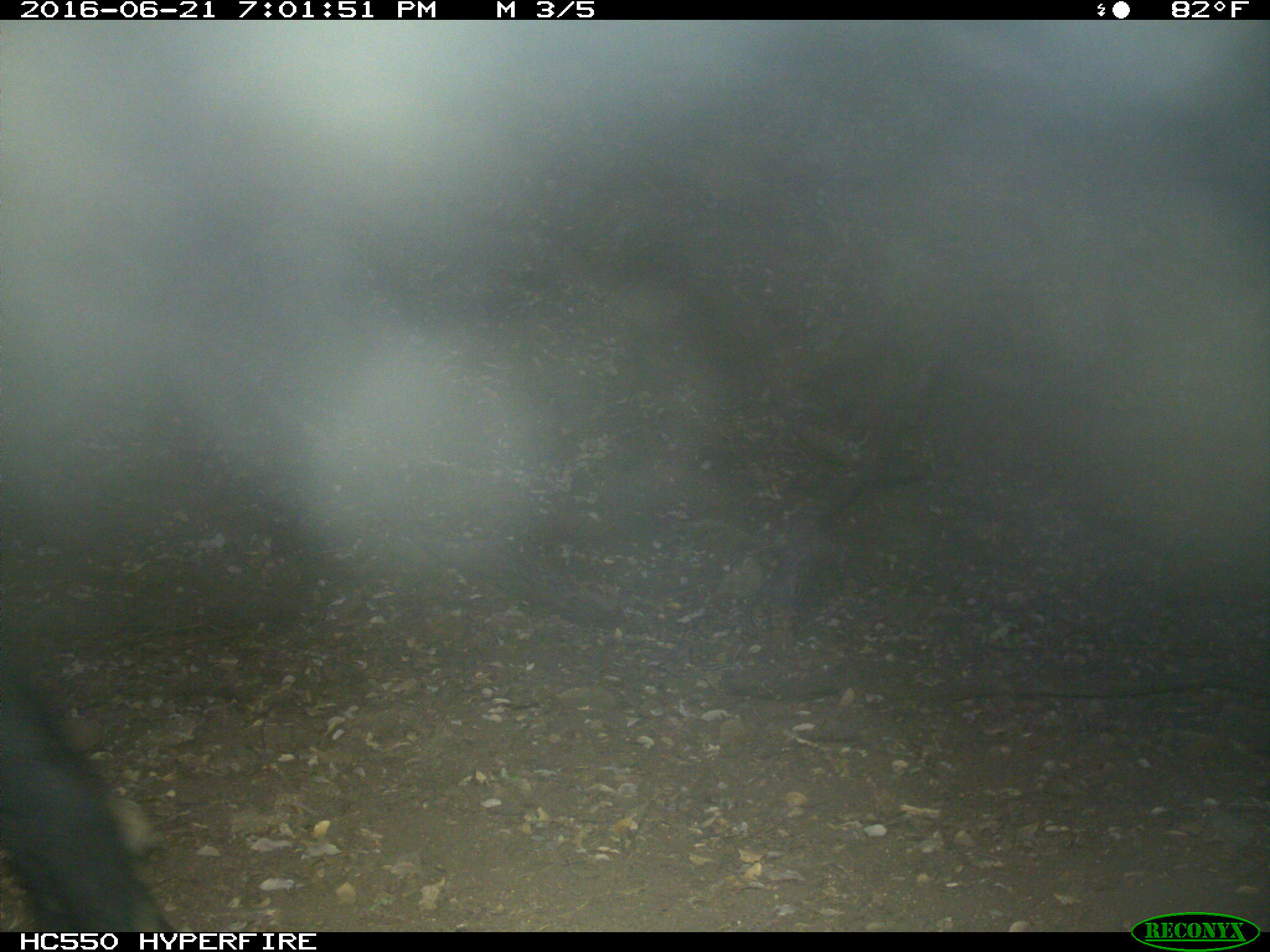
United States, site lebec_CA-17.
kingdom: Animalia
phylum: Chordata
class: Mammalia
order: Artiodactyla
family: Bovidae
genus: Bos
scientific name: Bos taurus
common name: domestic cow